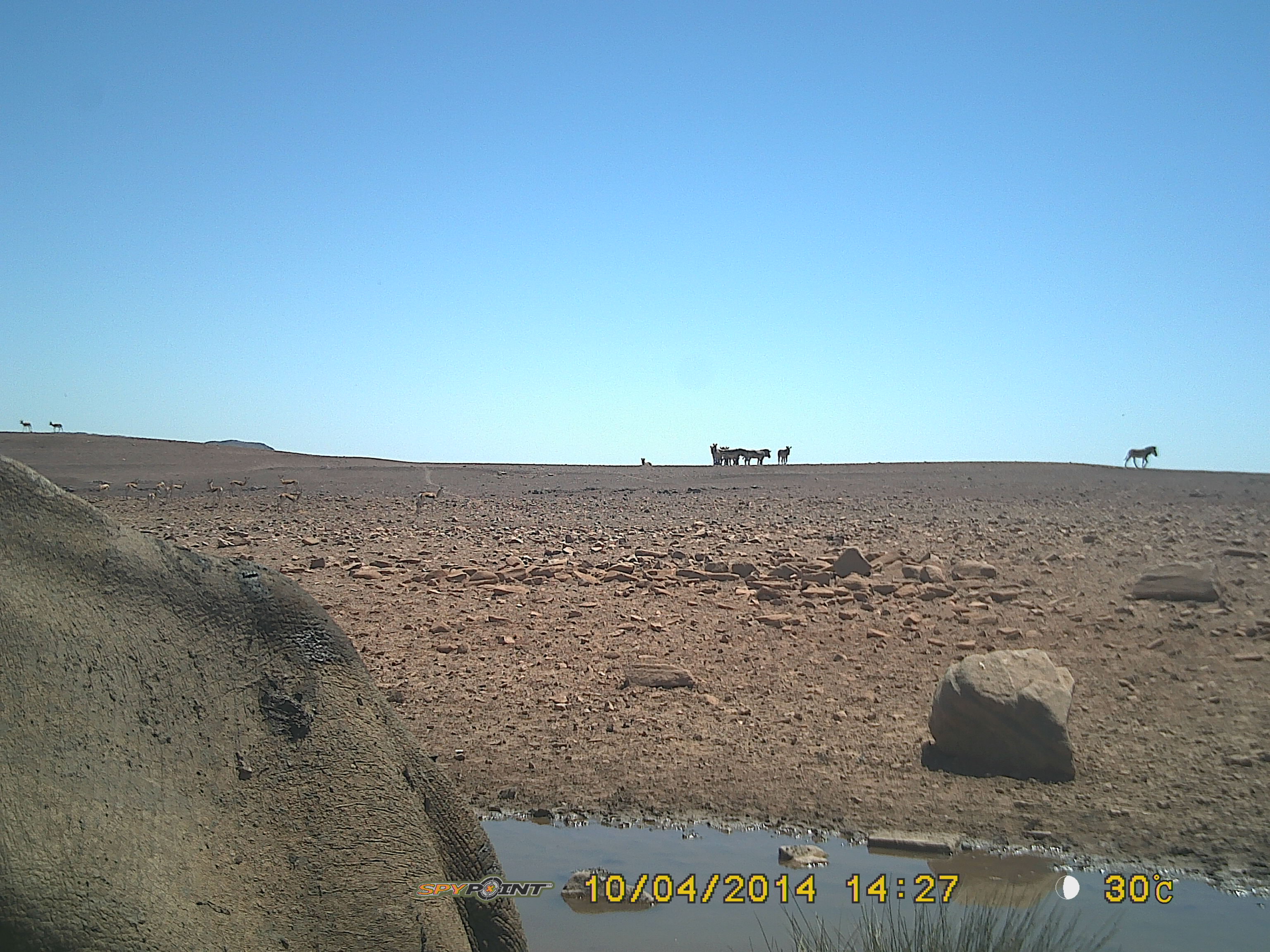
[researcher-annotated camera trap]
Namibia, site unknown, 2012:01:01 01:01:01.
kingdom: Animalia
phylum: Chordata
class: Mammalia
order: Perissodactyla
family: Rhinocerotidae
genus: Diceros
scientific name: Diceros bicornis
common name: black rhinoceros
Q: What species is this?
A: Diceros bicornis (black rhinoceros).